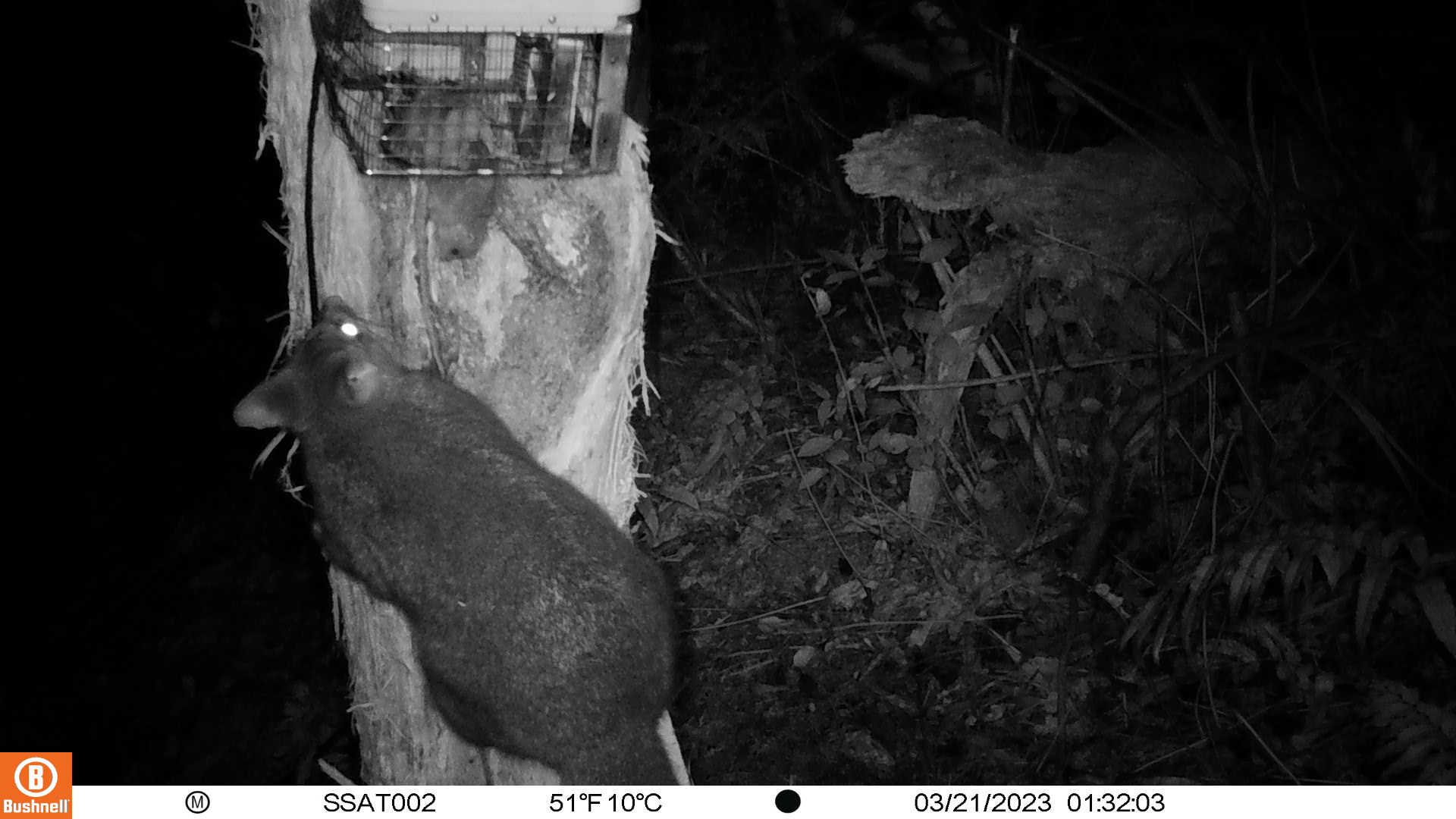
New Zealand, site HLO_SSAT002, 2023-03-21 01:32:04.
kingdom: Animalia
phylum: Chordata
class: Mammalia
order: Diprotodontia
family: Phalangeridae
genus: Trichosurus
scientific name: Trichosurus vulpecula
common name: common brushtail possum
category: possum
Possum (common brushtail possum) (Trichosurus vulpecula).